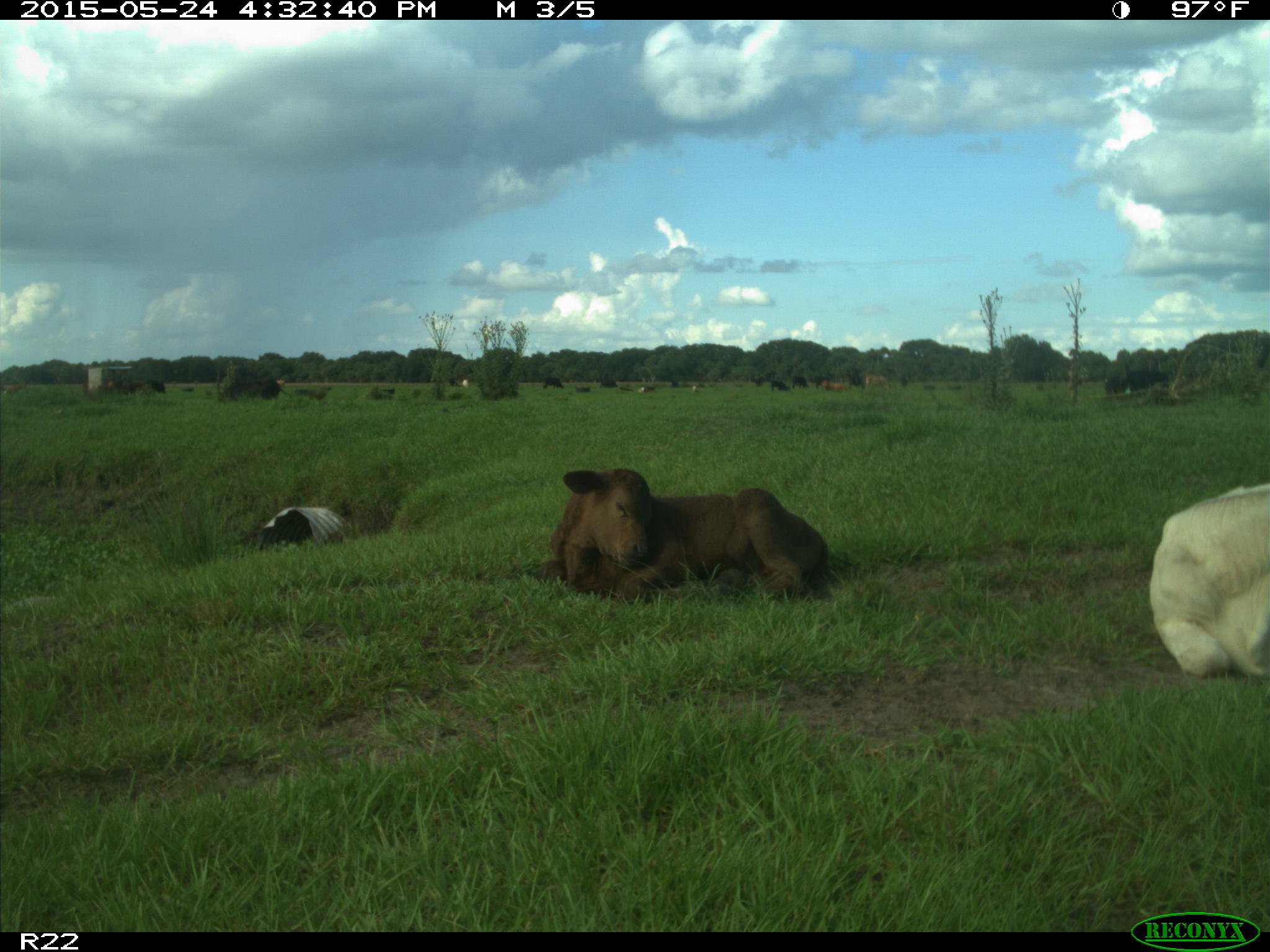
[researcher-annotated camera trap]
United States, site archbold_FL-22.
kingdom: Animalia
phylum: Chordata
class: Mammalia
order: Artiodactyla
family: Bovidae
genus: Bos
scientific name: Bos taurus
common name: domestic cow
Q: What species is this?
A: Bos taurus (domestic cow).